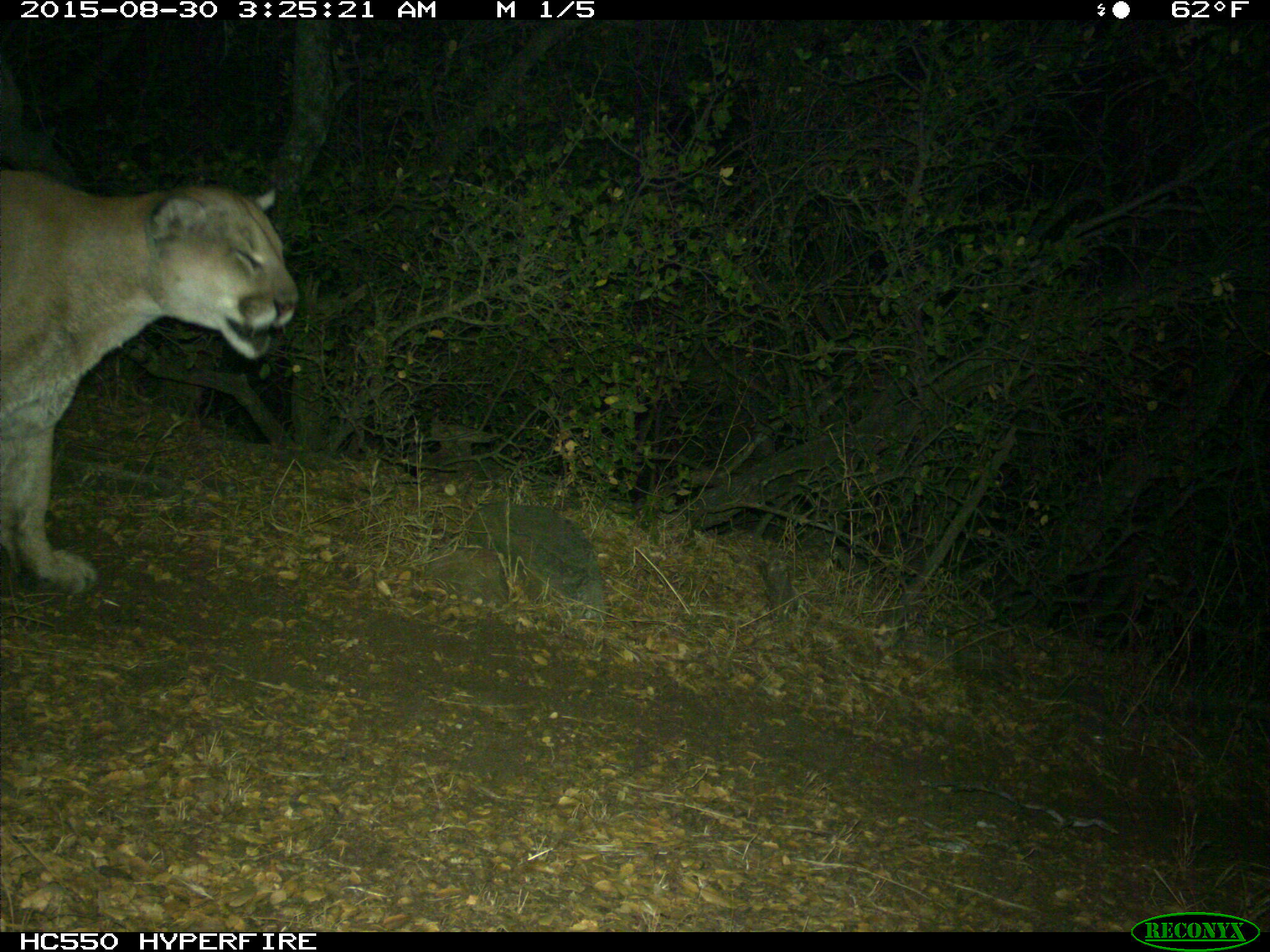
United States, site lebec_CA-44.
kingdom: Animalia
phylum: Chordata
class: Mammalia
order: Carnivora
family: Felidae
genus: Puma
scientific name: Puma concolor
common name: mountain lion